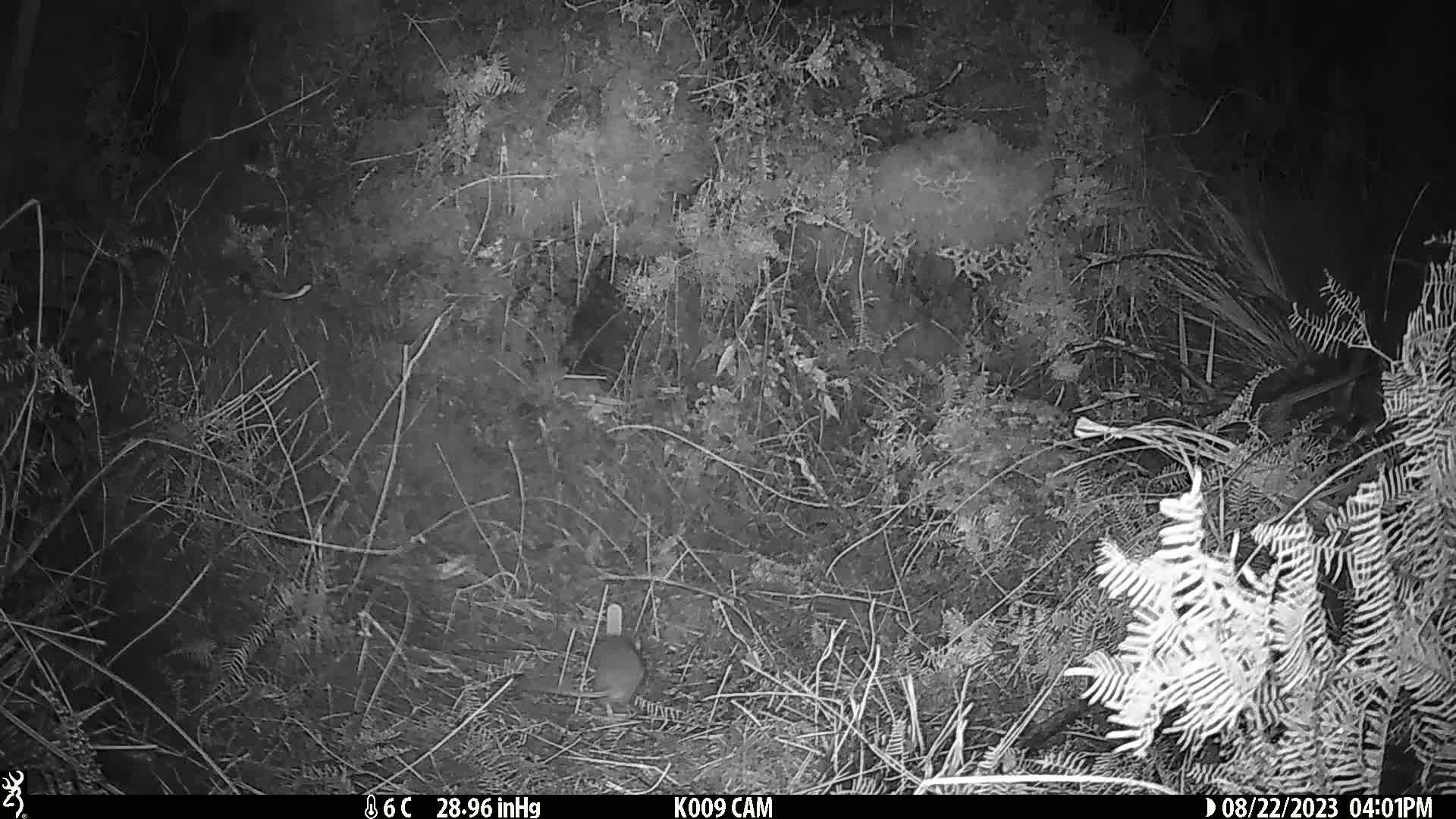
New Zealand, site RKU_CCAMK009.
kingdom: Animalia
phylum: Chordata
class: Mammalia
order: Rodentia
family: Muridae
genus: Rattus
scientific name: Rattus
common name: rat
Rat (Rattus).